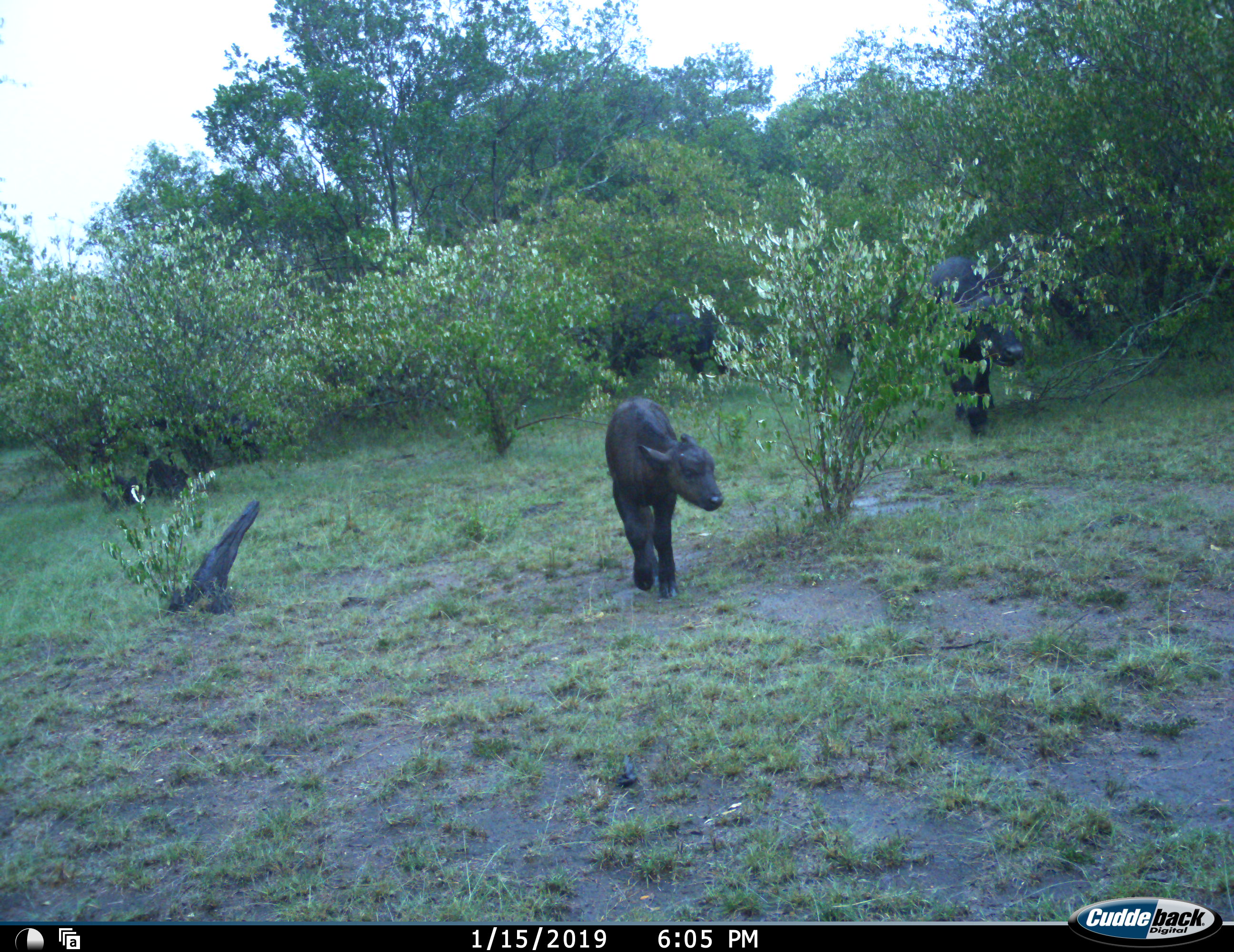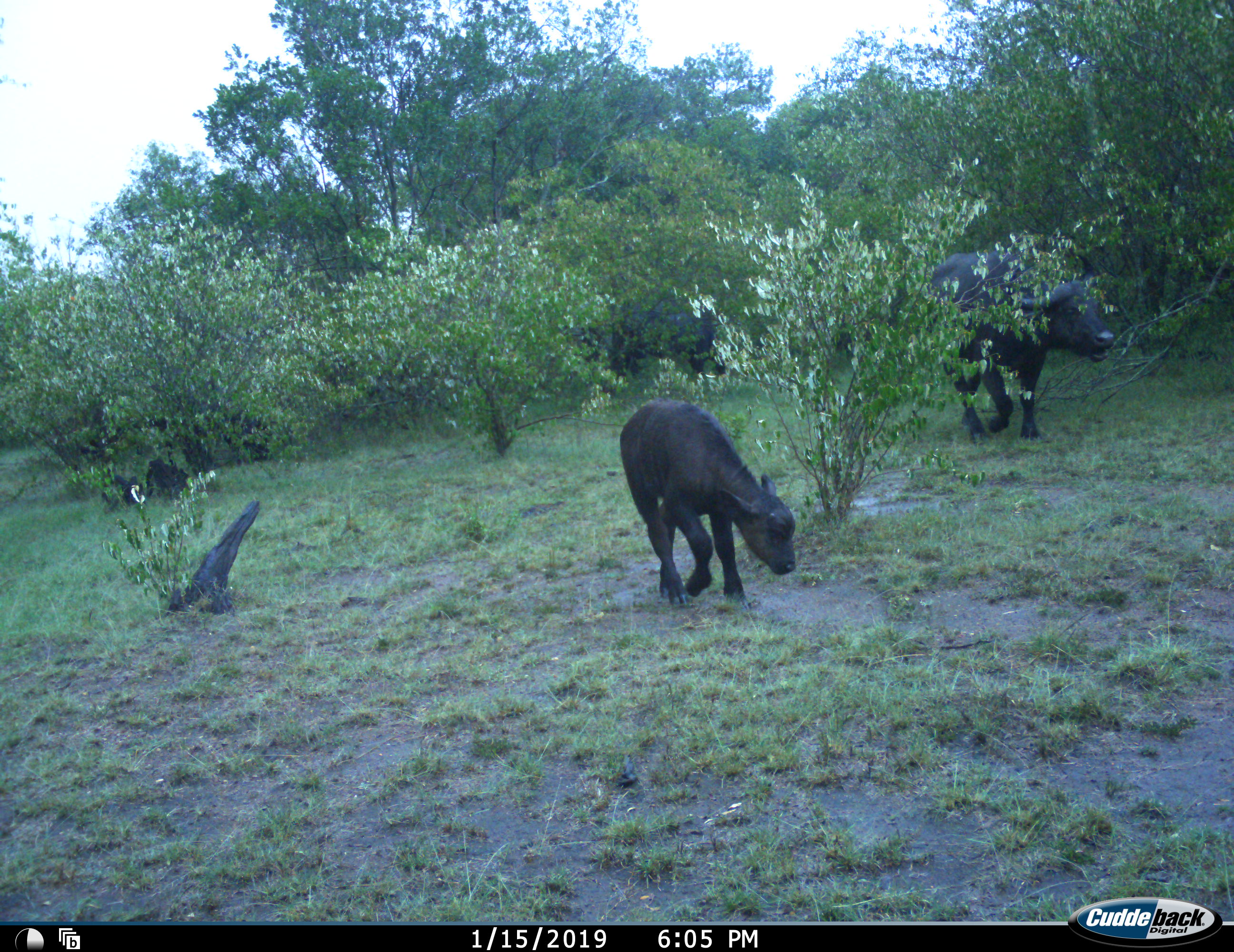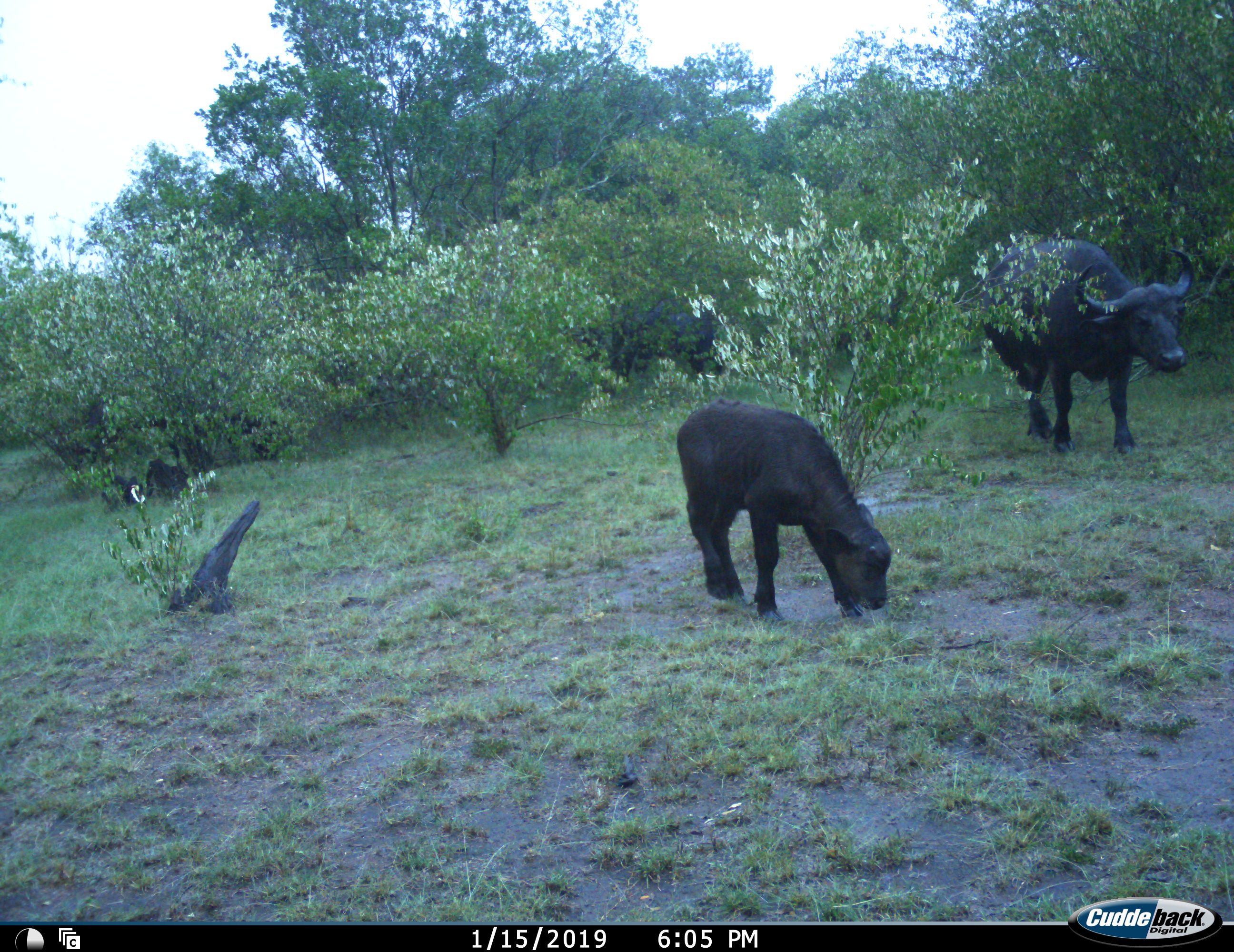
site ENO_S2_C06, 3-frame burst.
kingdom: Animalia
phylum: Chordata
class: Mammalia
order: Artiodactyla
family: Bovidae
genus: Syncerus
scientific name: Syncerus caffer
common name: african buffalo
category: buffalo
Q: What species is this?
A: Buffalo (african buffalo) (Syncerus caffer).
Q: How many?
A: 2.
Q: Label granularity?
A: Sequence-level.